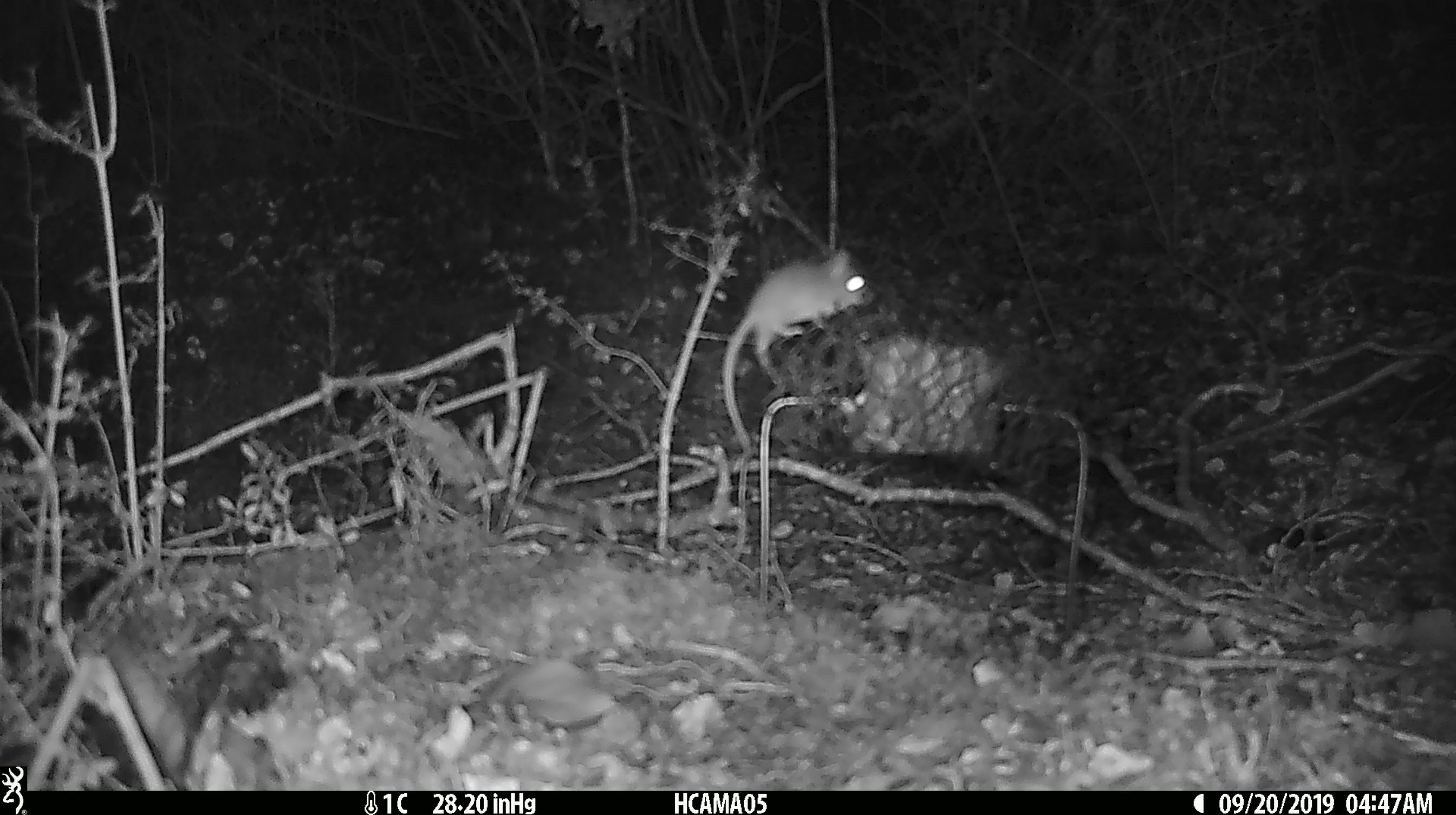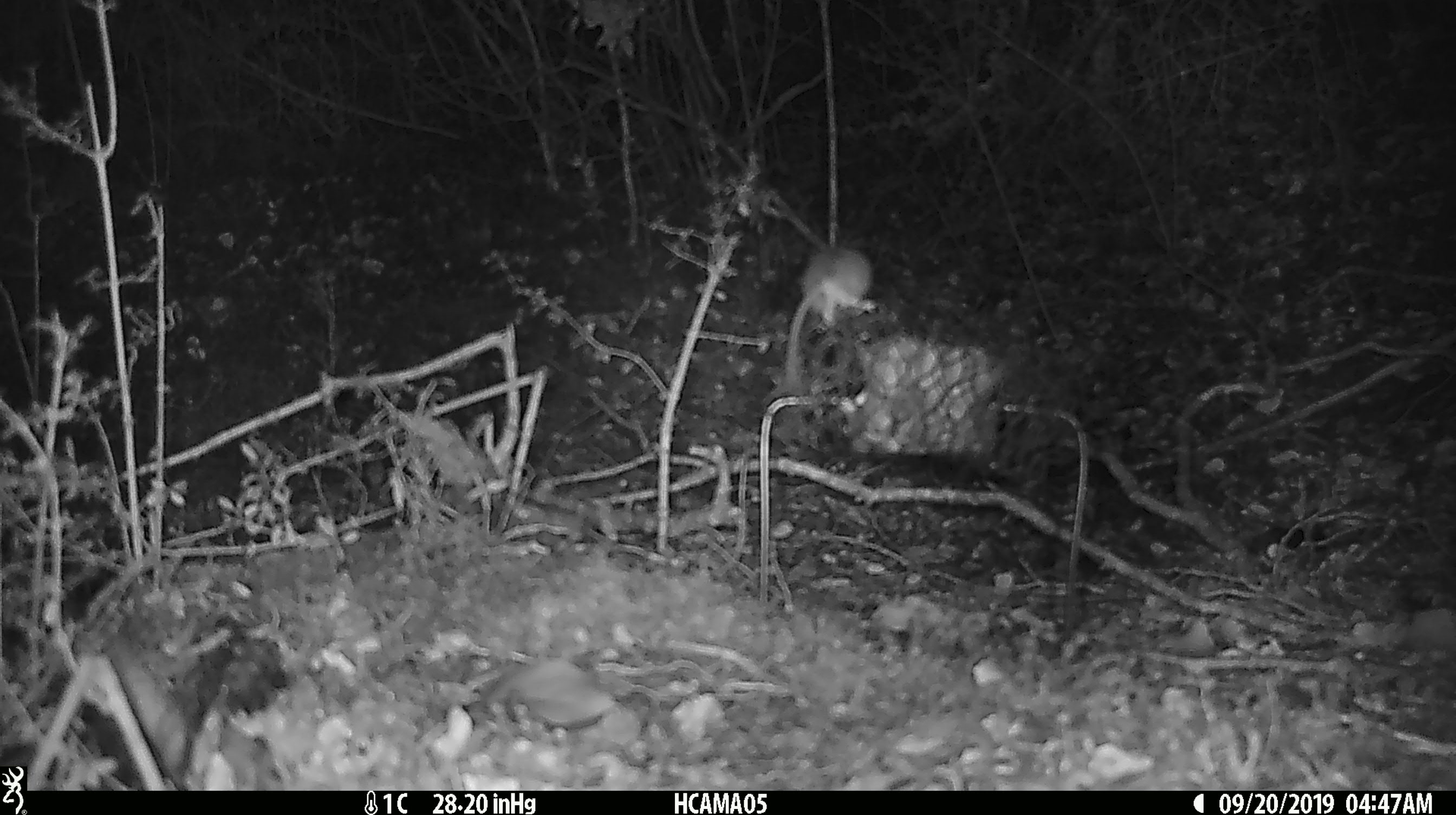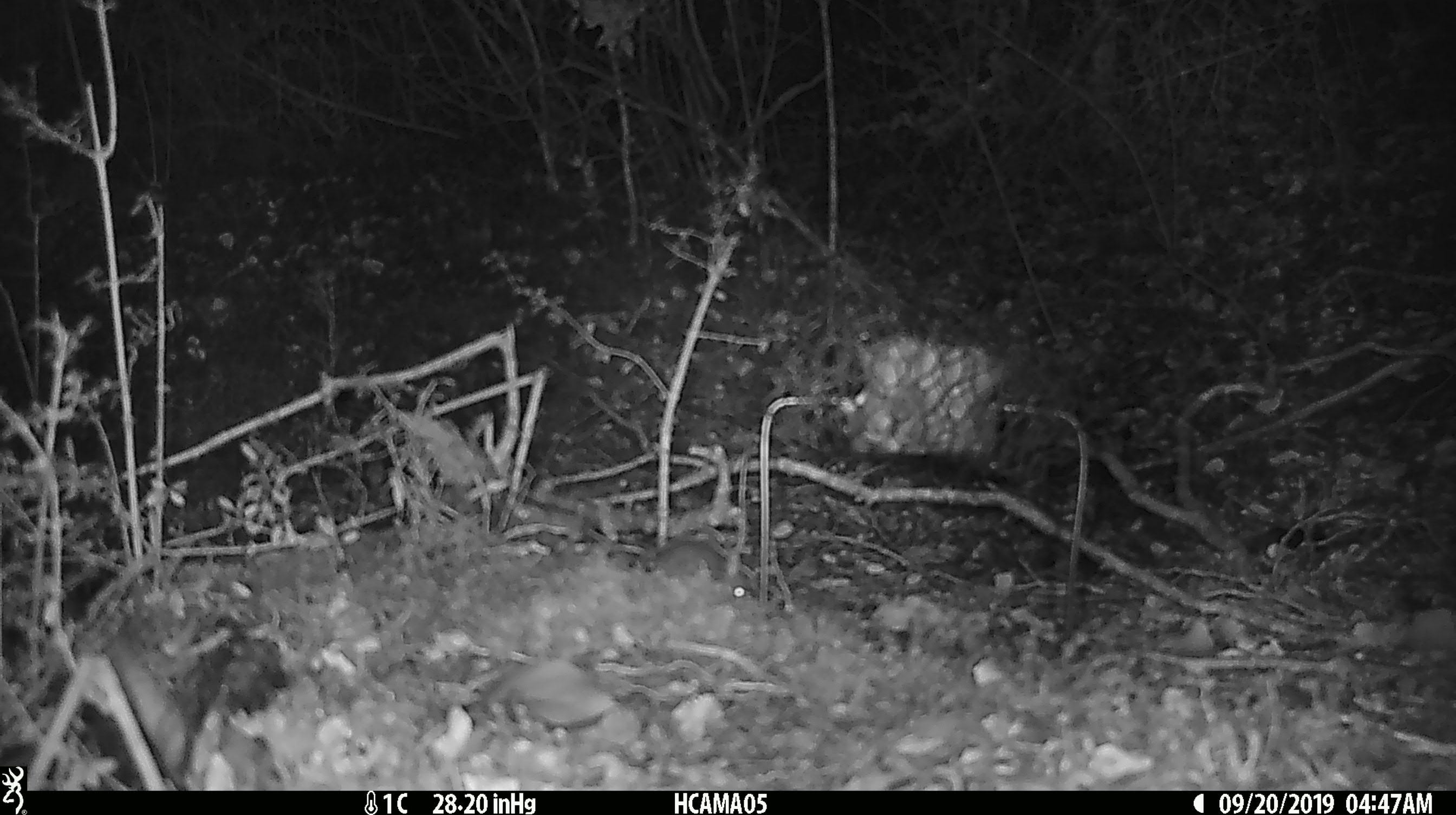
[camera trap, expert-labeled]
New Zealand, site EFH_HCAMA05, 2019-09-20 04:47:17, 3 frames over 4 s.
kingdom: Animalia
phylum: Chordata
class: Mammalia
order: Rodentia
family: Muridae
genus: Mus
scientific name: Mus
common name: mouse